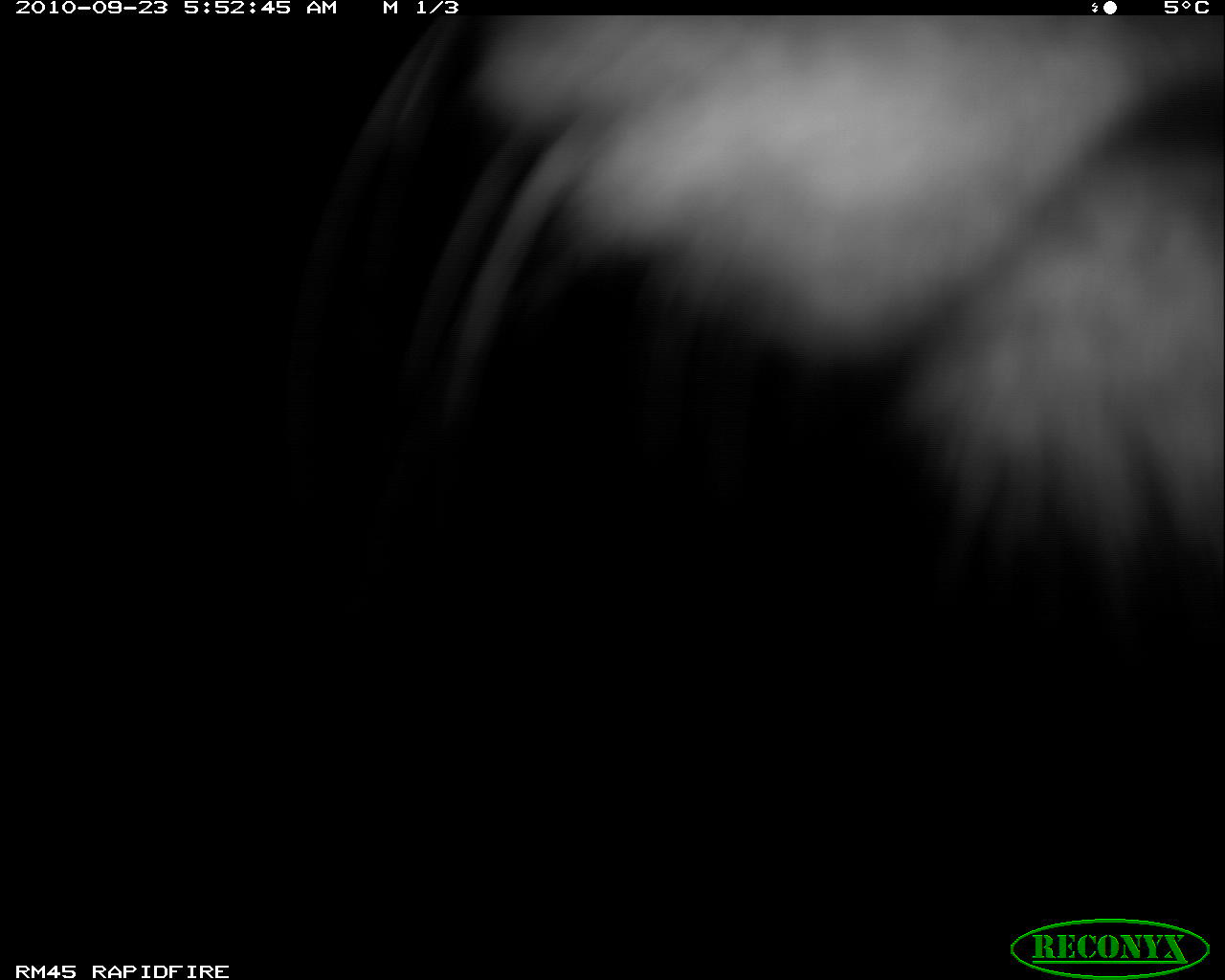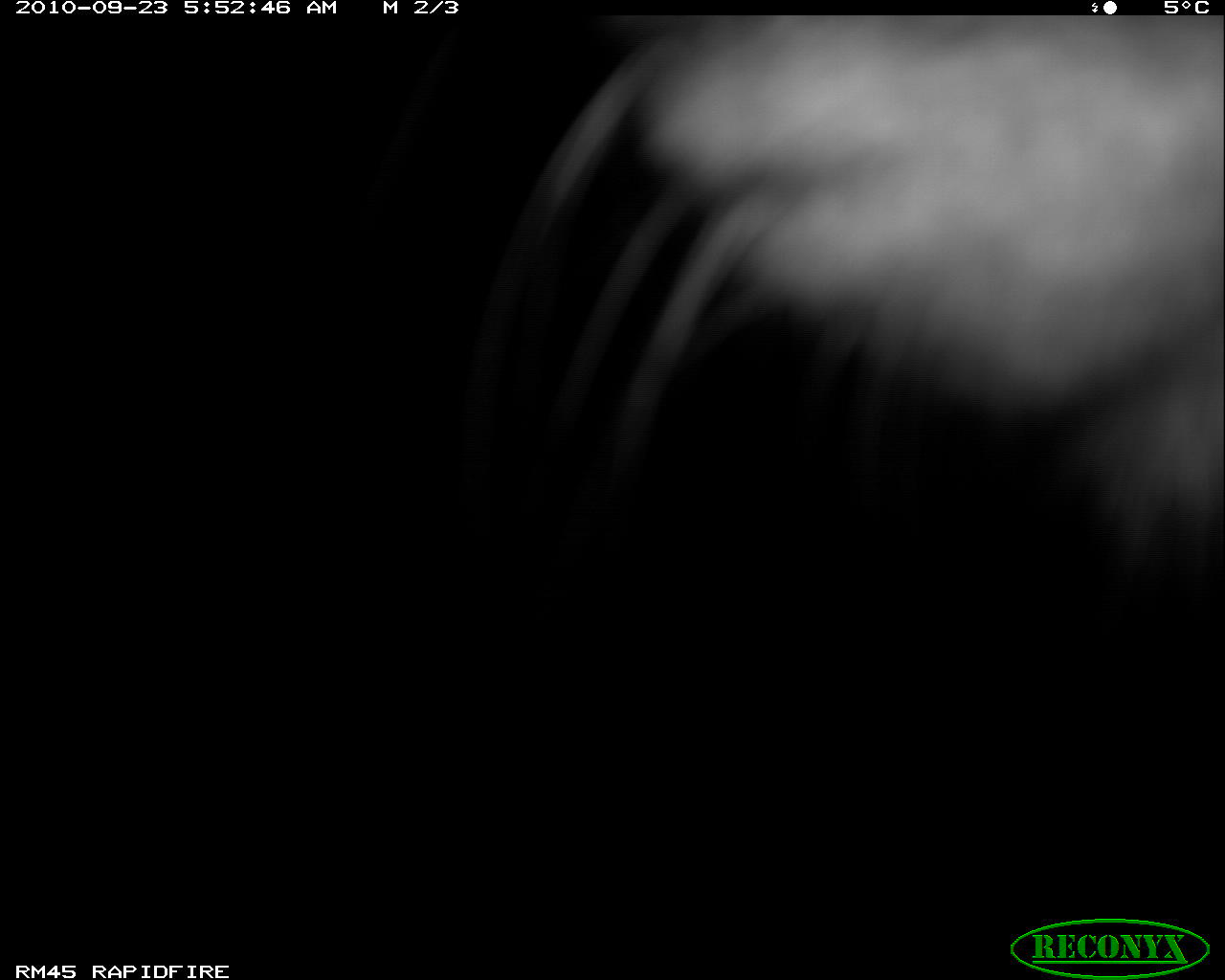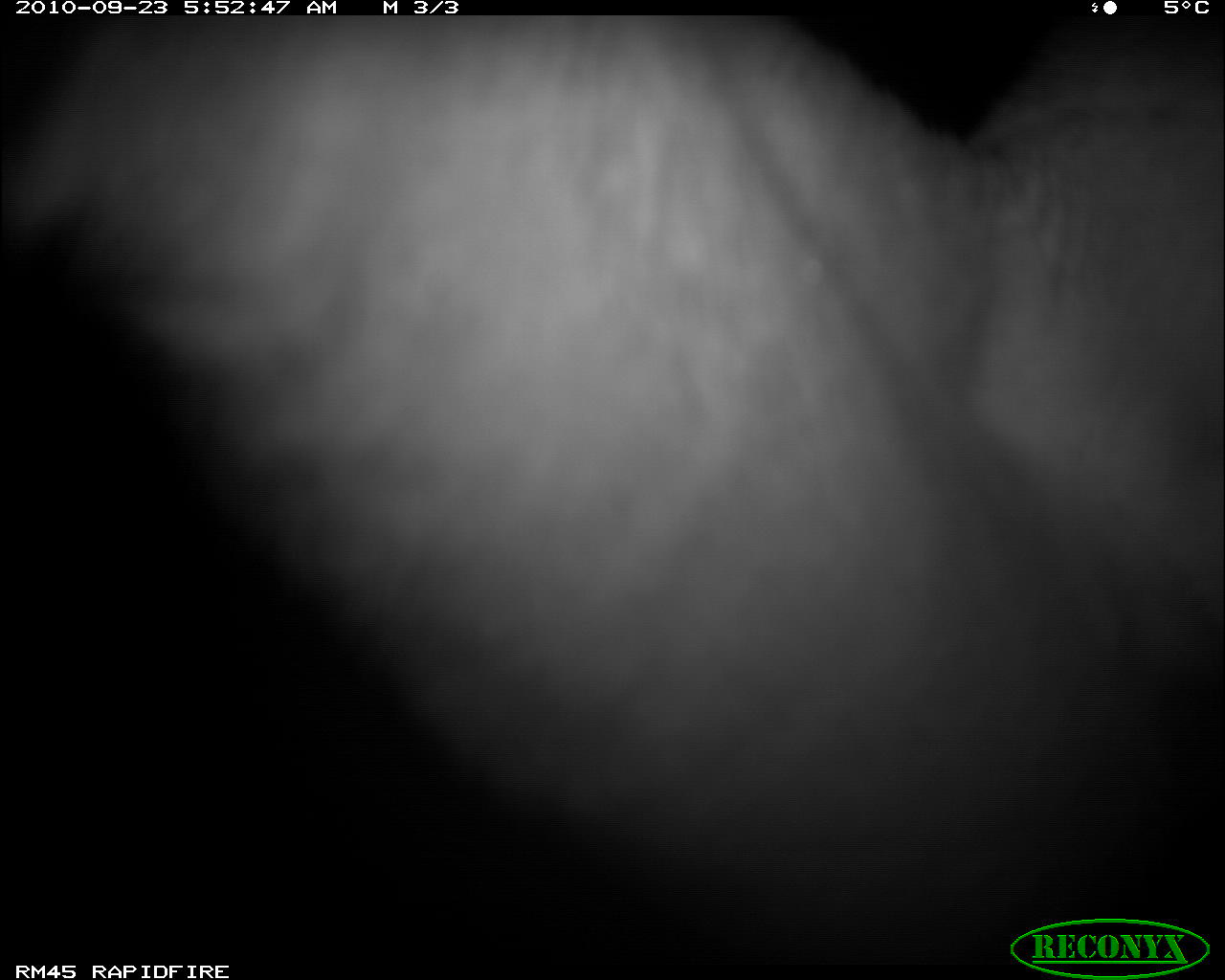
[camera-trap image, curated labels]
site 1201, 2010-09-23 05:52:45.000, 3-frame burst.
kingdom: Animalia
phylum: Chordata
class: Mammalia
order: Carnivora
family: Felidae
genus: Panthera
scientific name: Panthera leo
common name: lion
Panthera leo (lion), count 1.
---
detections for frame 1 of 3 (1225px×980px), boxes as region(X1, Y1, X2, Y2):
panthera leo: region(283, 16, 1225, 642)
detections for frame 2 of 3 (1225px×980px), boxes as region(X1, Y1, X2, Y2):
panthera leo: region(453, 16, 1225, 608)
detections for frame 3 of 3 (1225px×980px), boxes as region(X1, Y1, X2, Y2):
panthera leo: region(0, 11, 1225, 980)